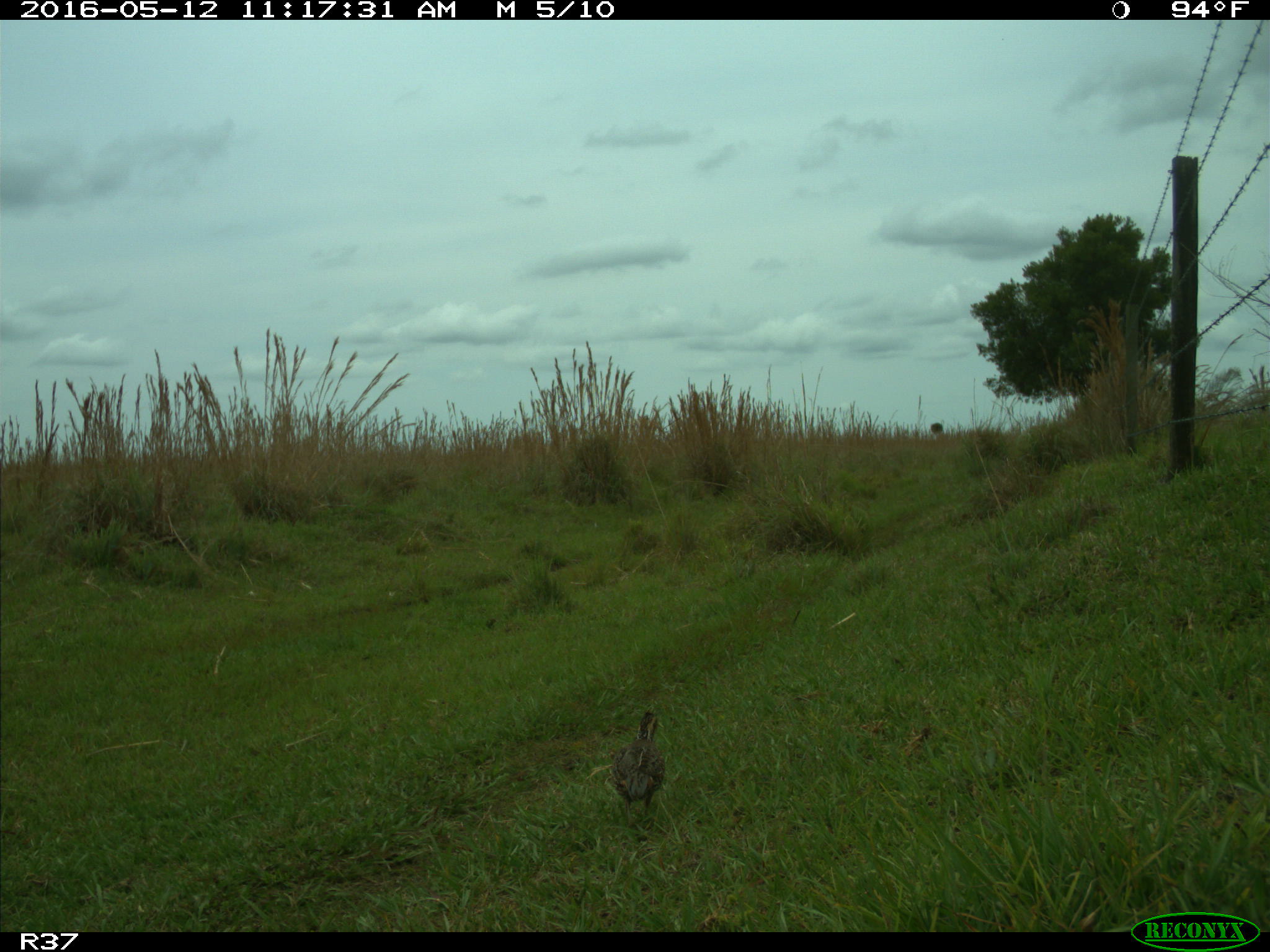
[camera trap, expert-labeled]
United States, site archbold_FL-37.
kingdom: Animalia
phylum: Chordata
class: Aves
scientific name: Aves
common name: birds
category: unidentified bird